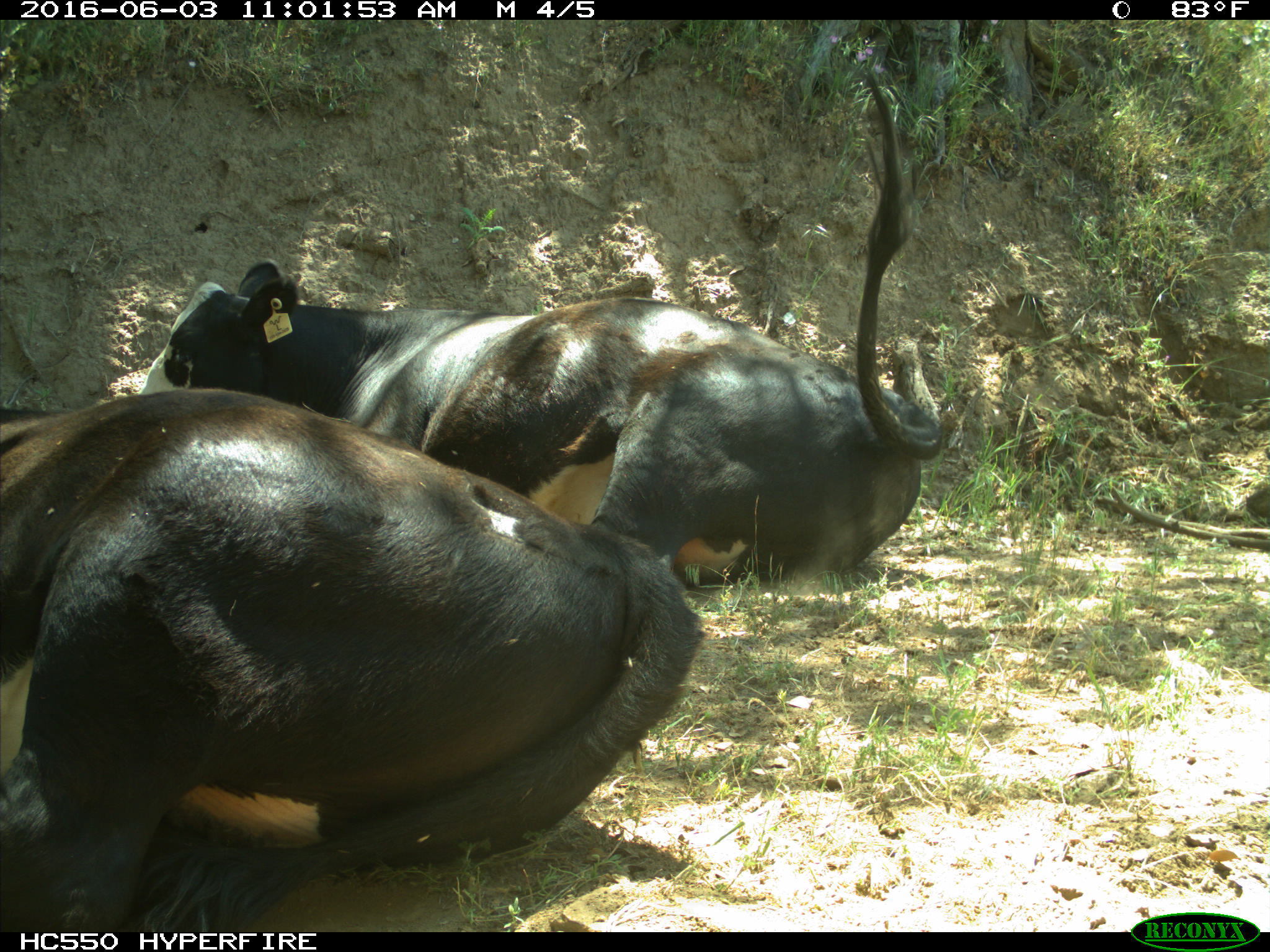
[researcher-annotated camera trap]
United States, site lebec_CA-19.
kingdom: Animalia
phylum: Chordata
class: Mammalia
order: Artiodactyla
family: Bovidae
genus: Bos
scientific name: Bos taurus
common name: domestic cow